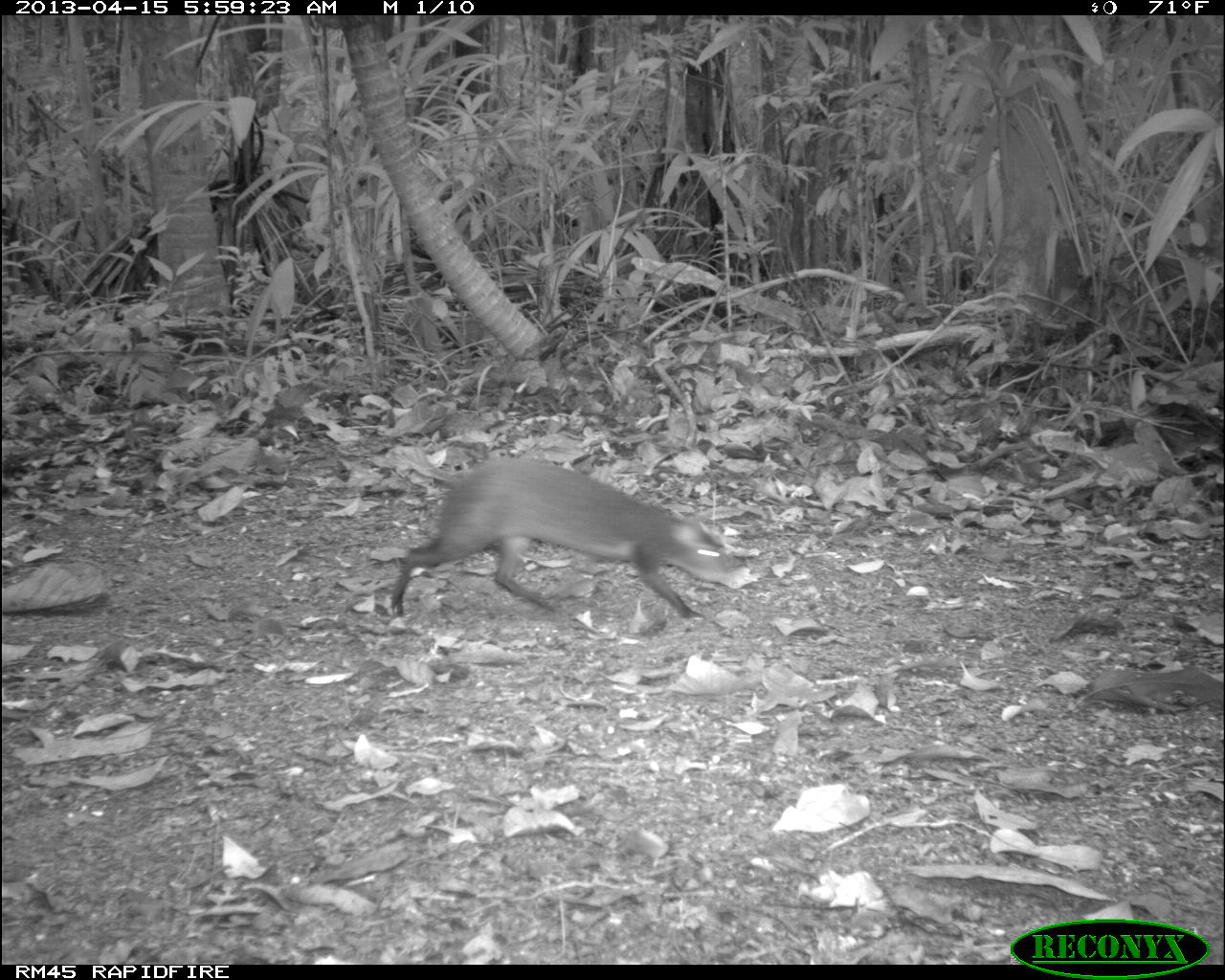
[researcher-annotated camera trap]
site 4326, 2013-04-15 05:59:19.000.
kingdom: Animalia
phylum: Chordata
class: Mammalia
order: Rodentia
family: Dasyproctidae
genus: Dasyprocta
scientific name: Dasyprocta punctata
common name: central american agouti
Dasyprocta punctata (central american agouti), count 1.